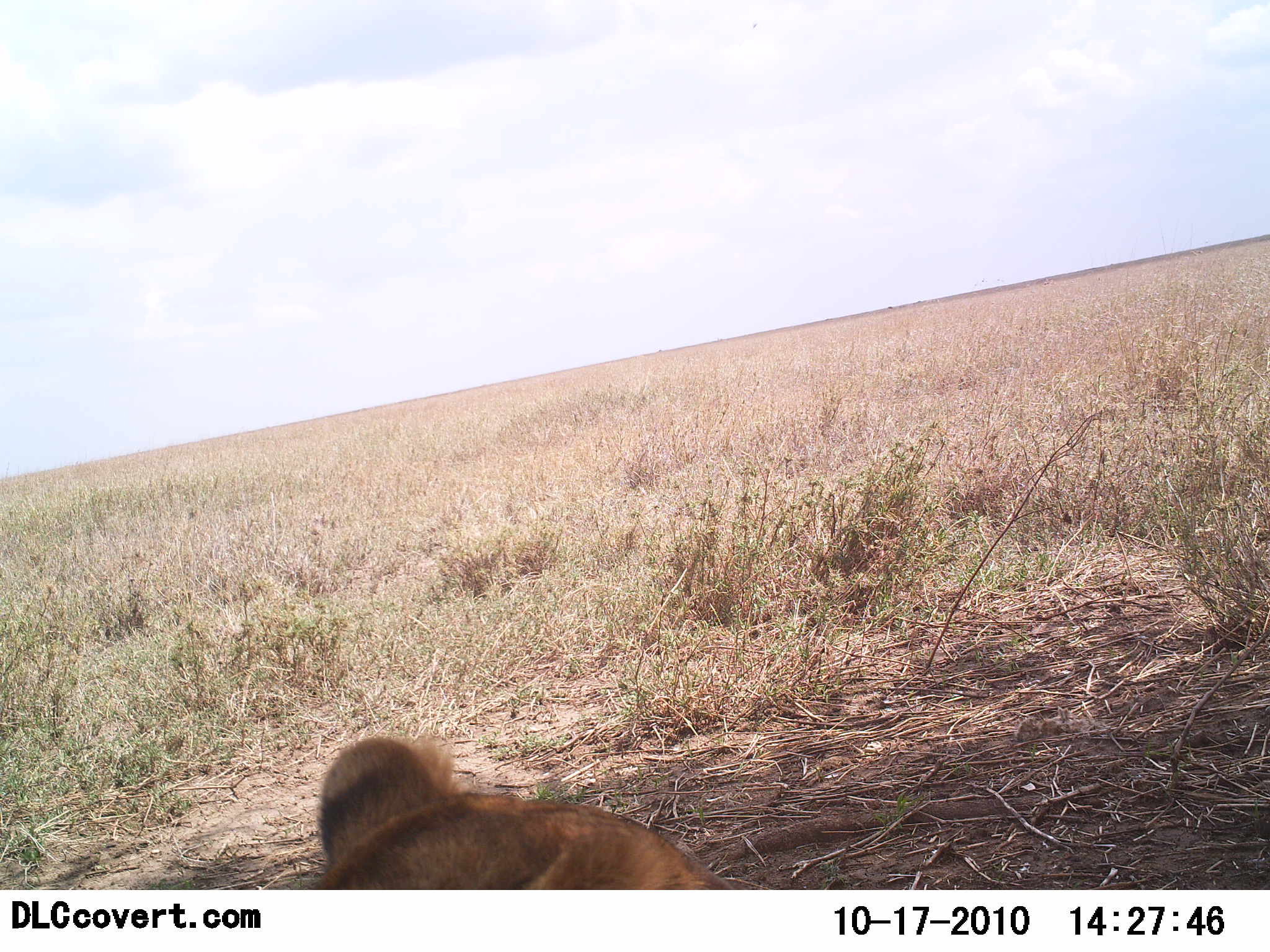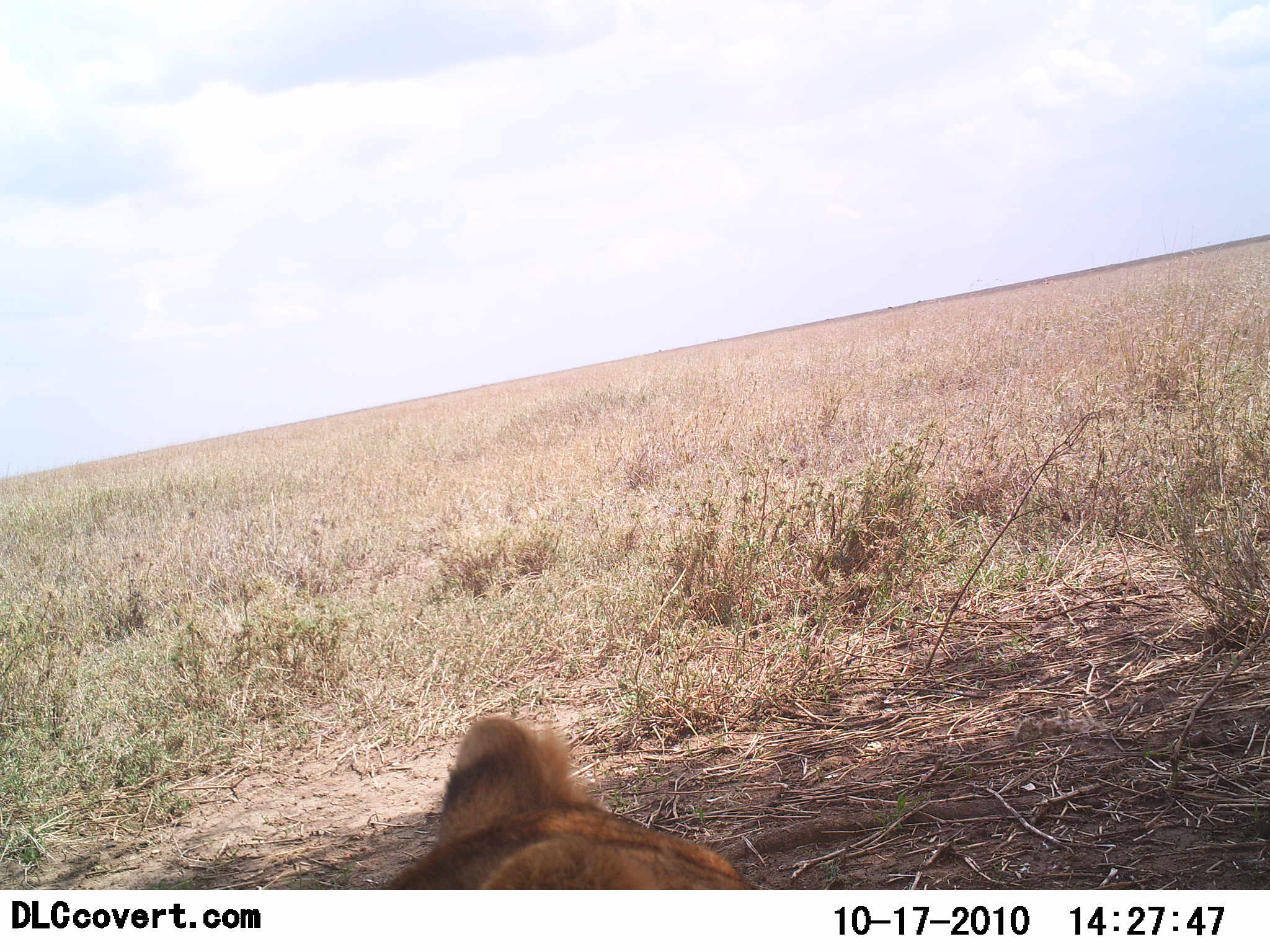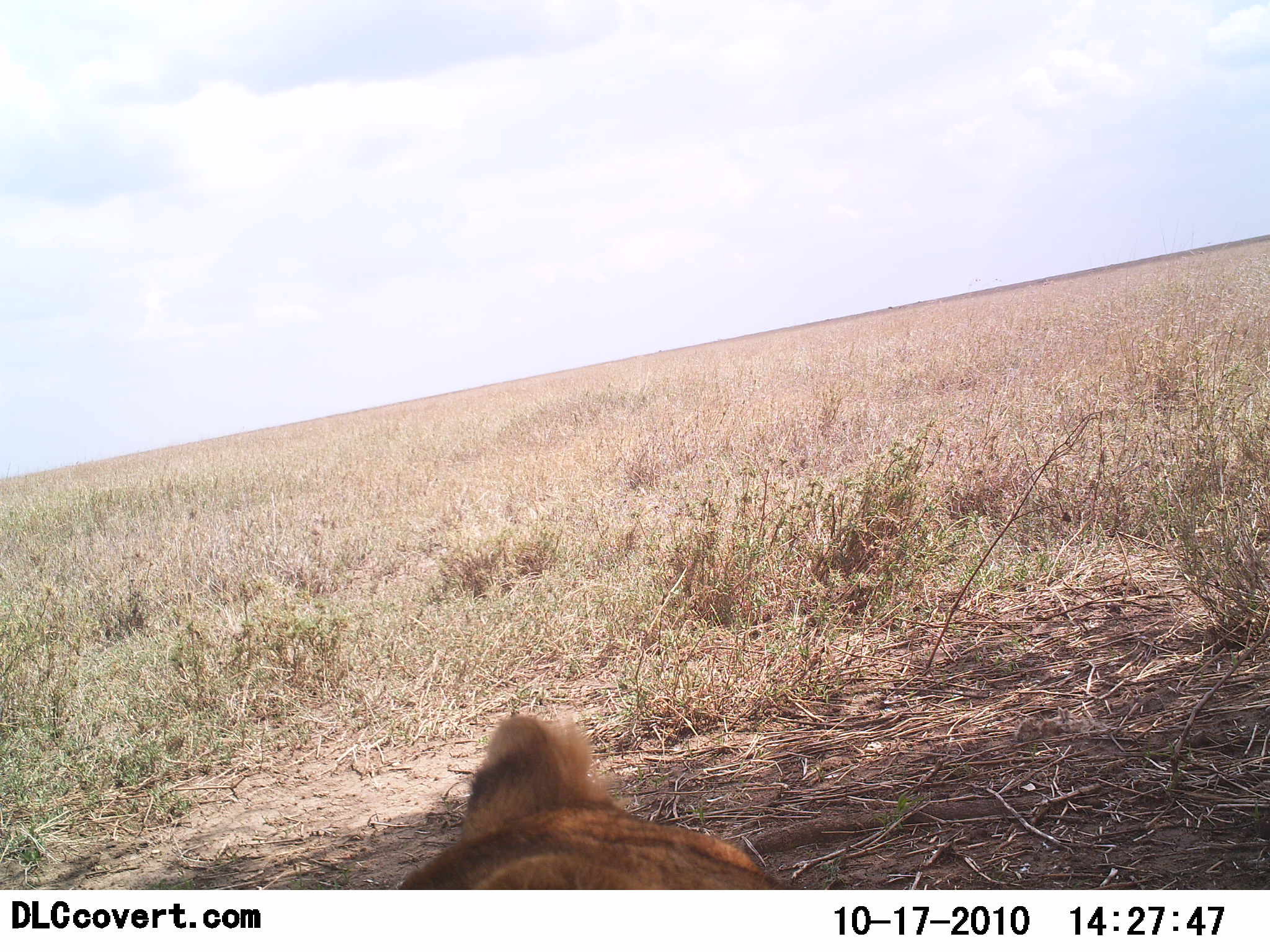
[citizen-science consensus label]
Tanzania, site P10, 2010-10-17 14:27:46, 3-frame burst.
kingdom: Animalia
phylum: Chordata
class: Mammalia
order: Carnivora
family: Felidae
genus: Panthera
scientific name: Panthera leo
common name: lion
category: lionfemale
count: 1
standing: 9%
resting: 82%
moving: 9%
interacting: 0%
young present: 0%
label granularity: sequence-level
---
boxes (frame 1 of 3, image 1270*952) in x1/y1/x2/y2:
animal: 318/734/729/889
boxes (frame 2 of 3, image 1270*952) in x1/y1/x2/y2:
animal: 378/718/758/890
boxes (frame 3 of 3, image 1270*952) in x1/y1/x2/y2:
animal: 401/715/790/889